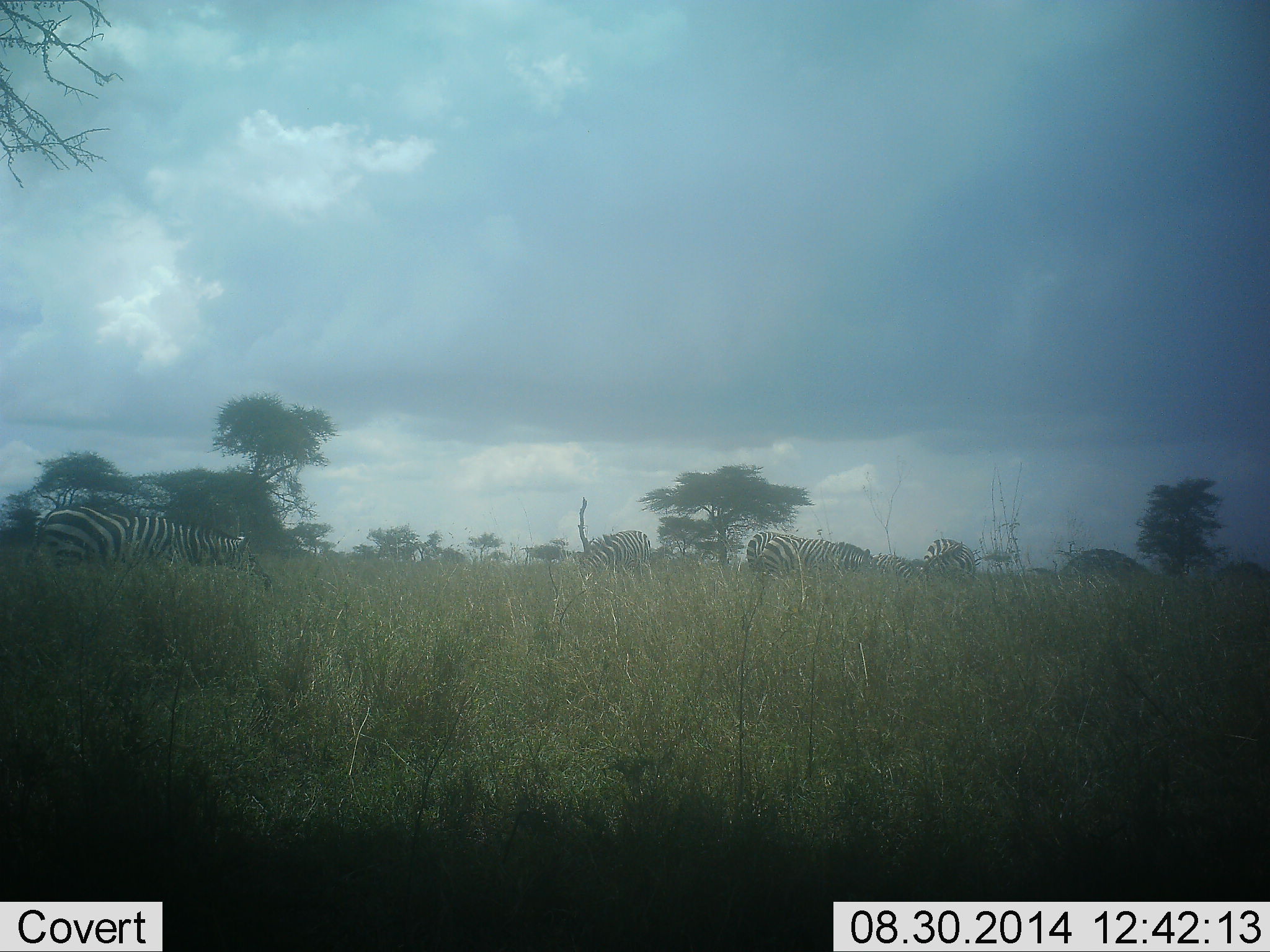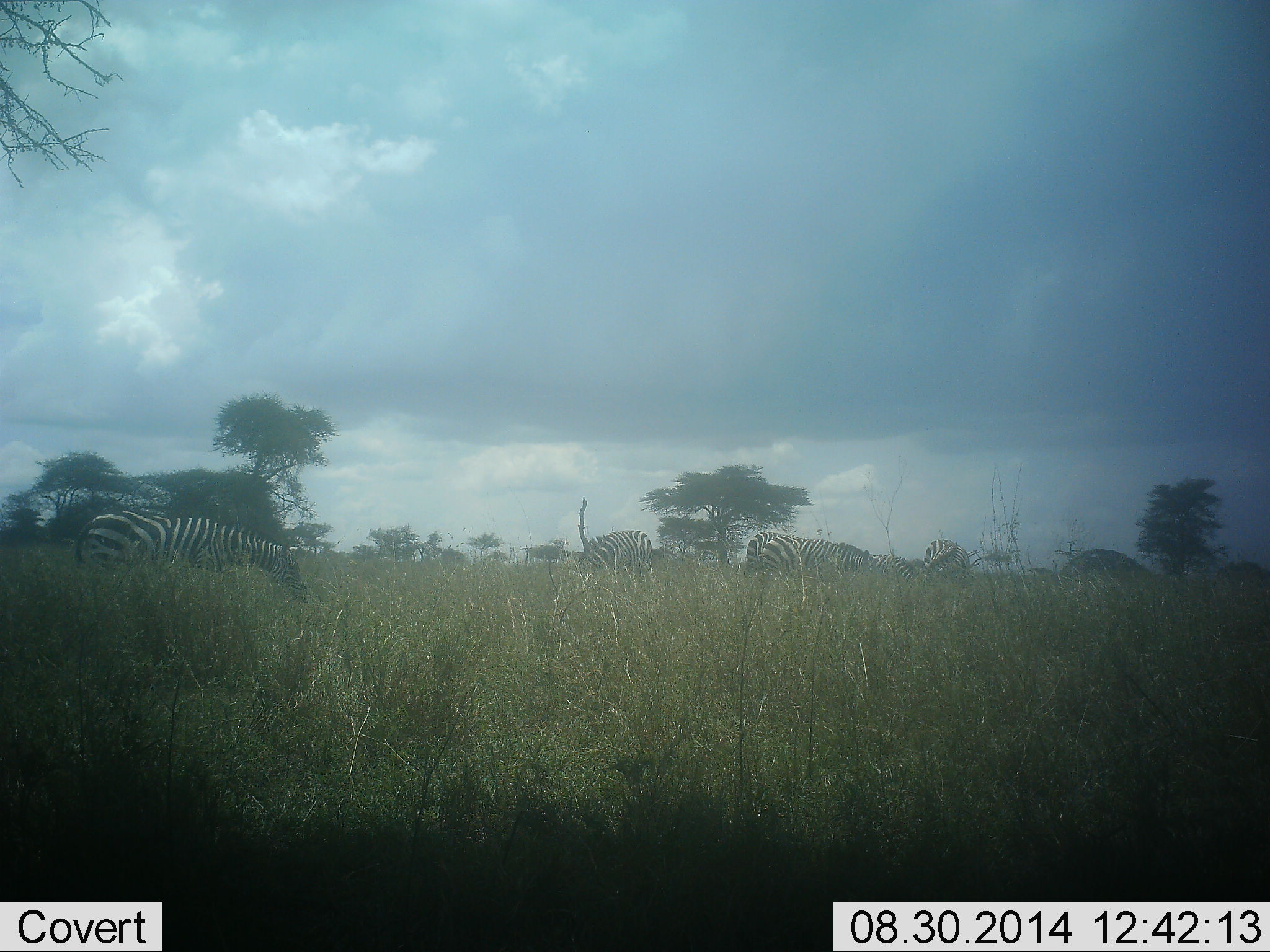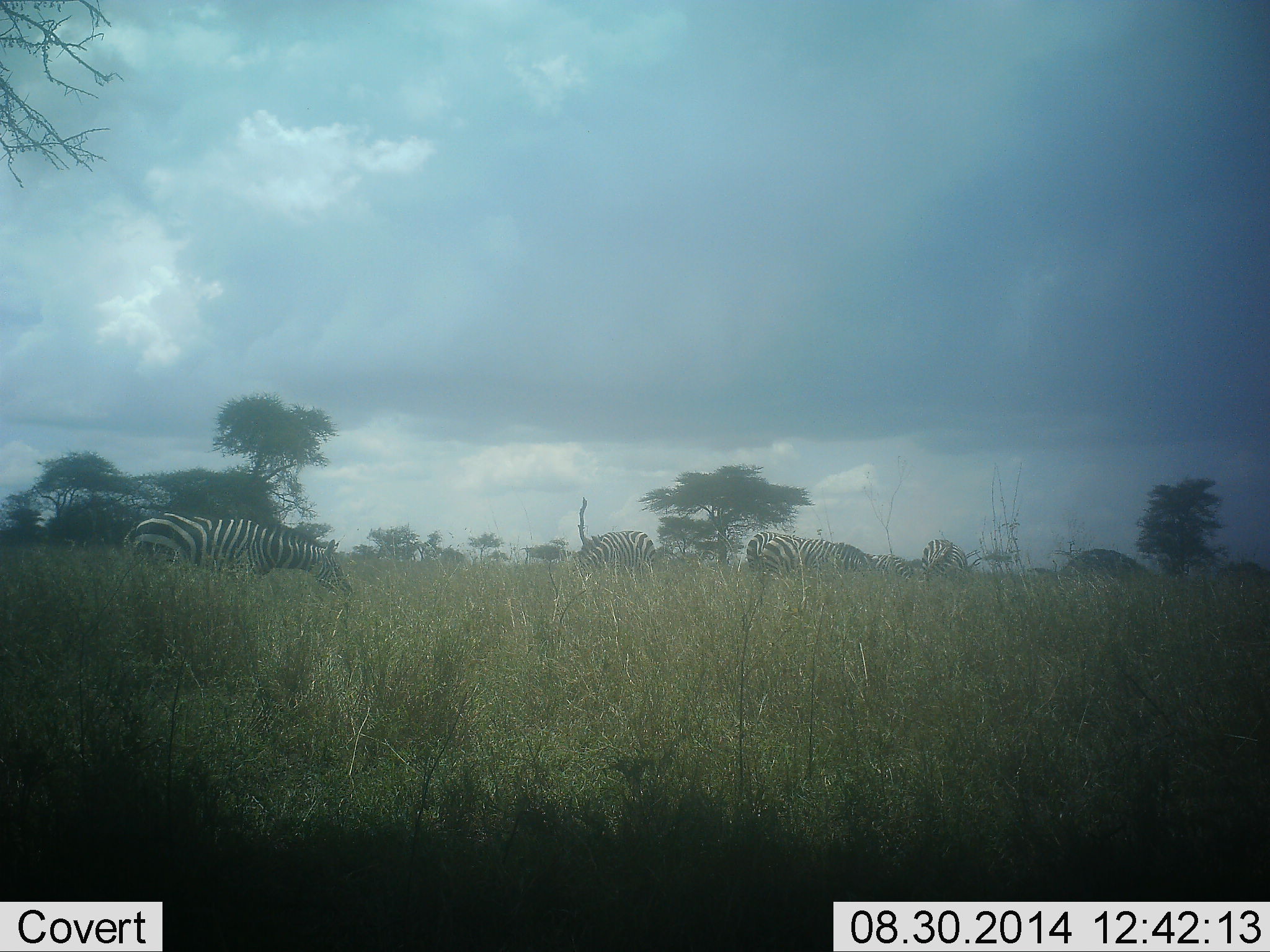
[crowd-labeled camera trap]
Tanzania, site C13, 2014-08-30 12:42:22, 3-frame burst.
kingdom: Animalia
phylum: Chordata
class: Mammalia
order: Perissodactyla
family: Equidae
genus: Equus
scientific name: Equus quagga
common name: plains zebra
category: zebra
Zebra (plains zebra) (Equus quagga), count 5. Behavior (volunteer vote fractions): standing 60%, resting 0%, moving 40%, interacting 0%. Young present (vote fraction): 0%. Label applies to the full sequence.